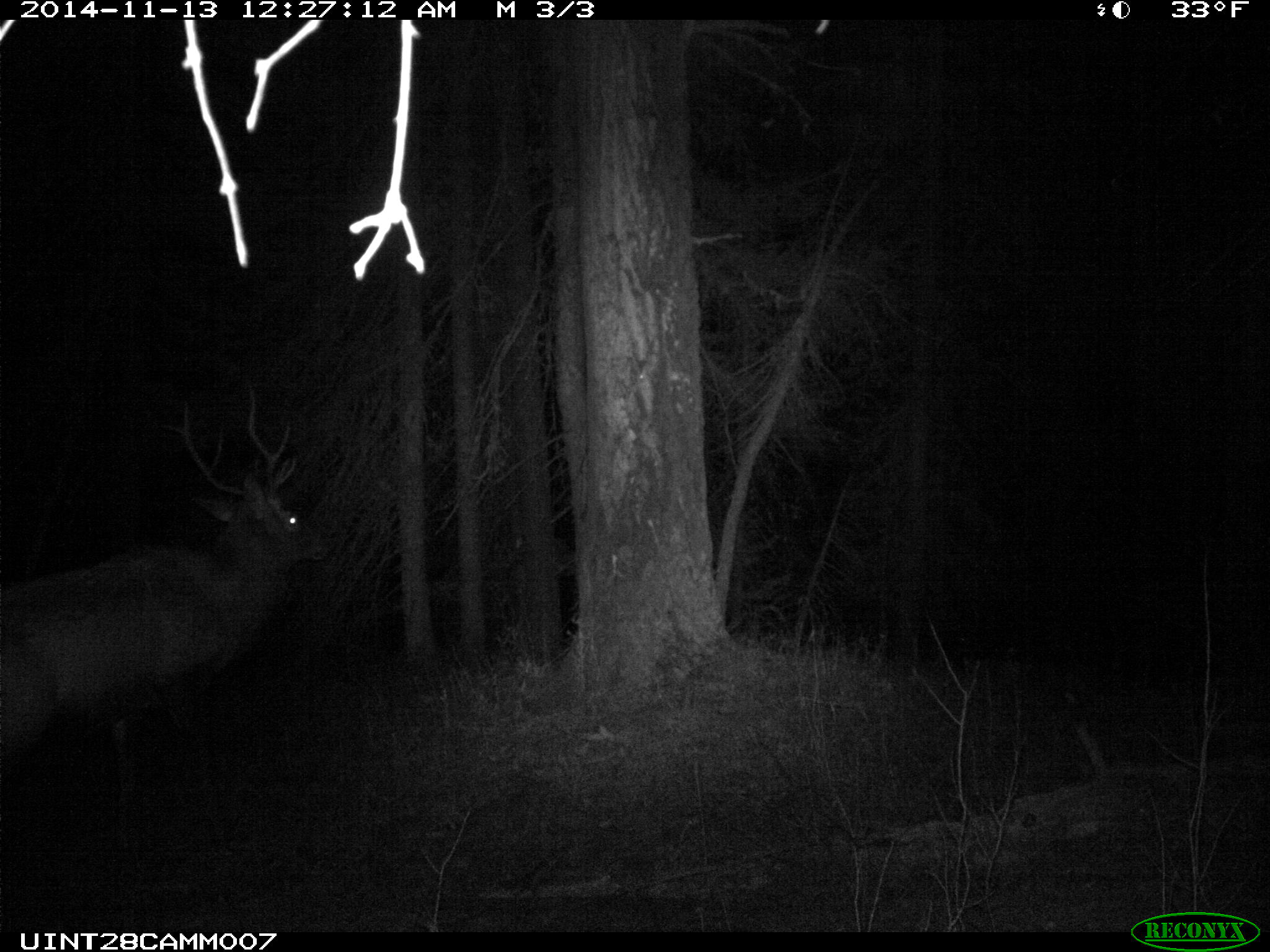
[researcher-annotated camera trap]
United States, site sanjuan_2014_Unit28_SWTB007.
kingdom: Animalia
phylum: Chordata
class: Mammalia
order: Artiodactyla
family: Cervidae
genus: Cervus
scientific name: Cervus elaphus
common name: red deer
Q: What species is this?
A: Cervus elaphus (red deer).